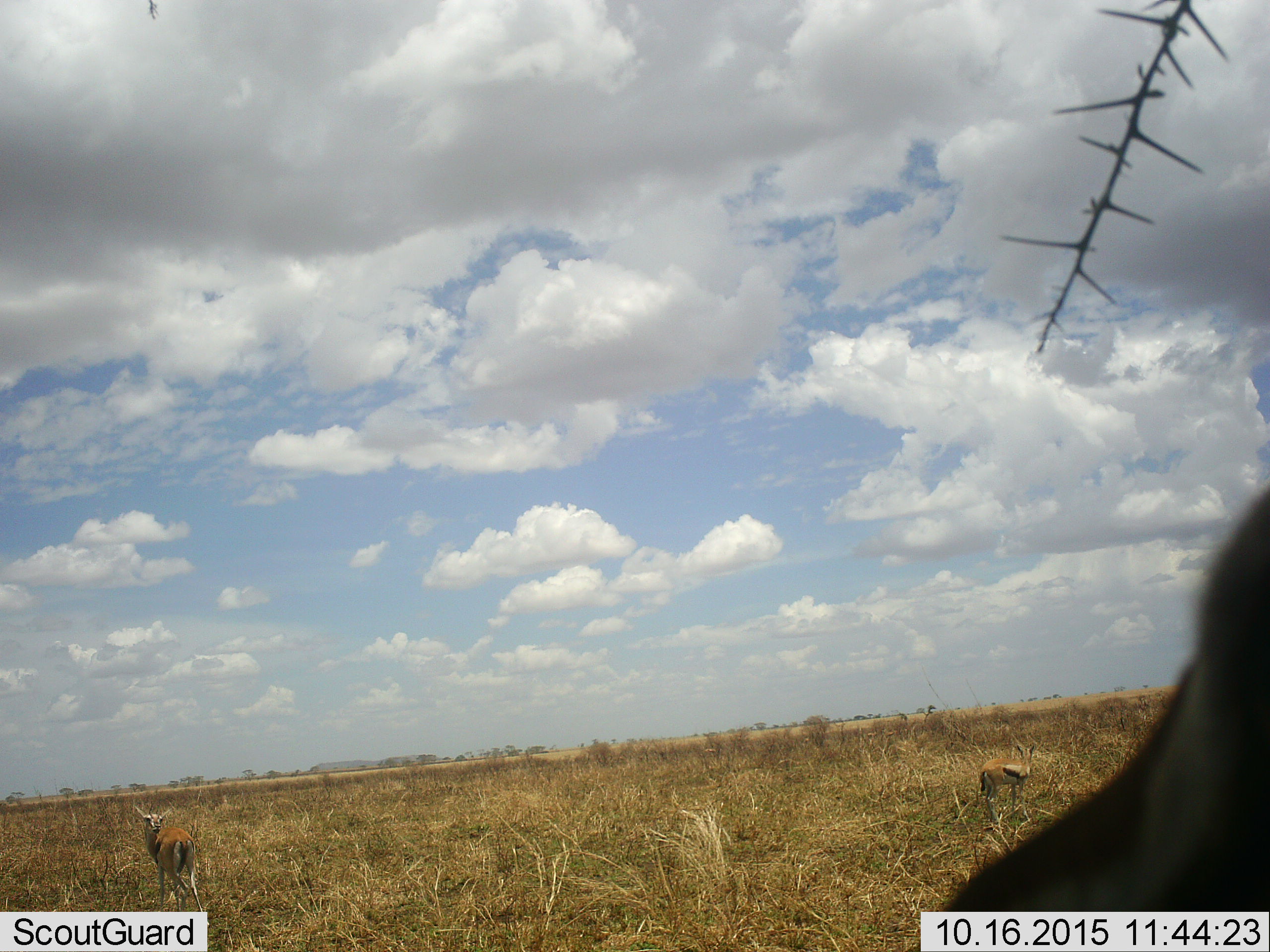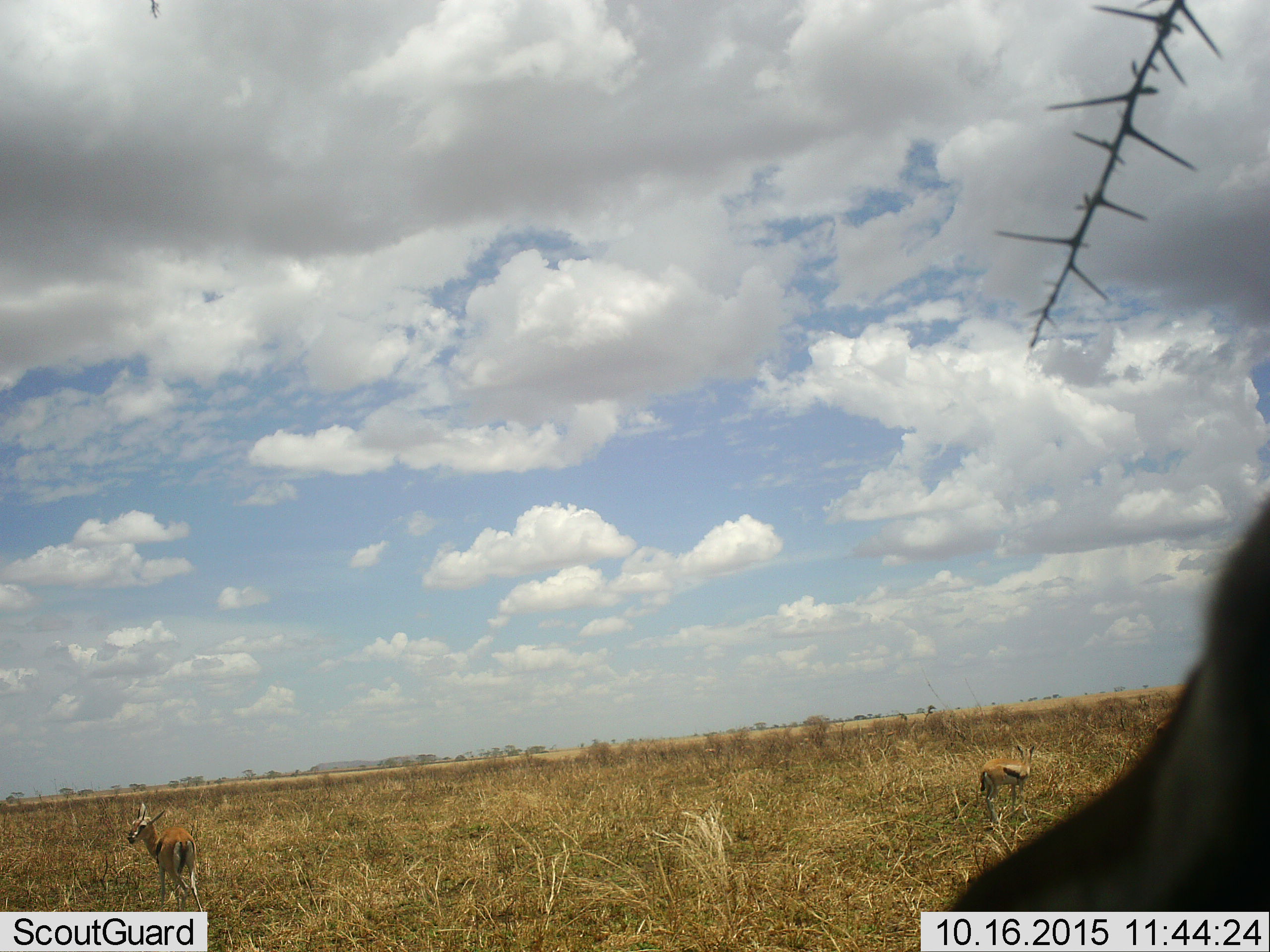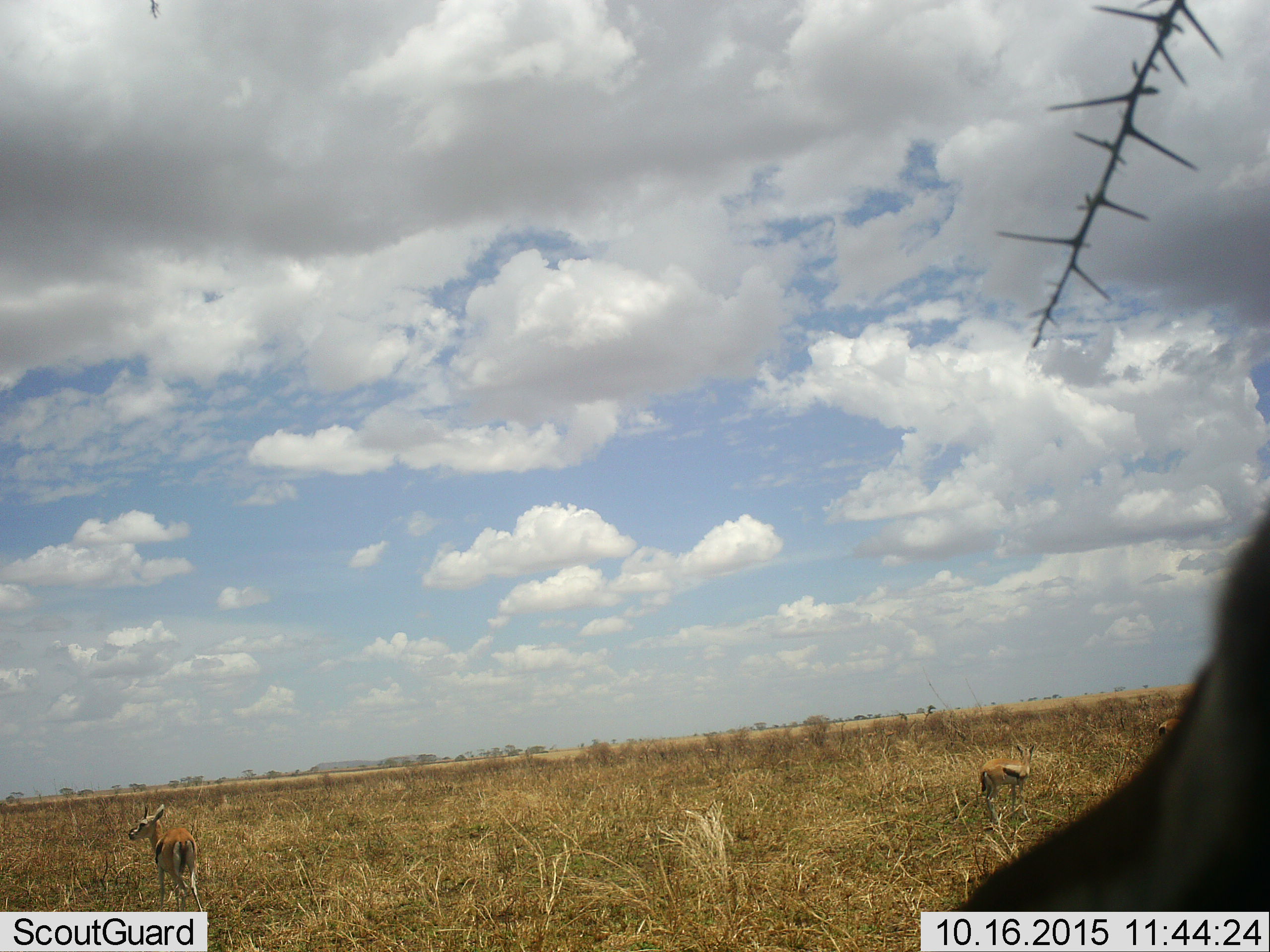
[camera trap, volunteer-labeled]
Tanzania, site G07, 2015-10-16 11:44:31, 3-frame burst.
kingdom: Animalia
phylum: Chordata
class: Mammalia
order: Artiodactyla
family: Bovidae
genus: Eudorcas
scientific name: Eudorcas thomsonii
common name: thomson's gazelle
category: gazellethomsons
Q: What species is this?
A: Gazellethomsons (thomson's gazelle) (Eudorcas thomsonii).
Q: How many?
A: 3.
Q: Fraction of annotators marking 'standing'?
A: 90%.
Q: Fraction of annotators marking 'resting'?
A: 0%.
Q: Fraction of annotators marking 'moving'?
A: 20%.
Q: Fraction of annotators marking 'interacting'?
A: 0%.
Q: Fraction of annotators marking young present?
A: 10%.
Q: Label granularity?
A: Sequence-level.